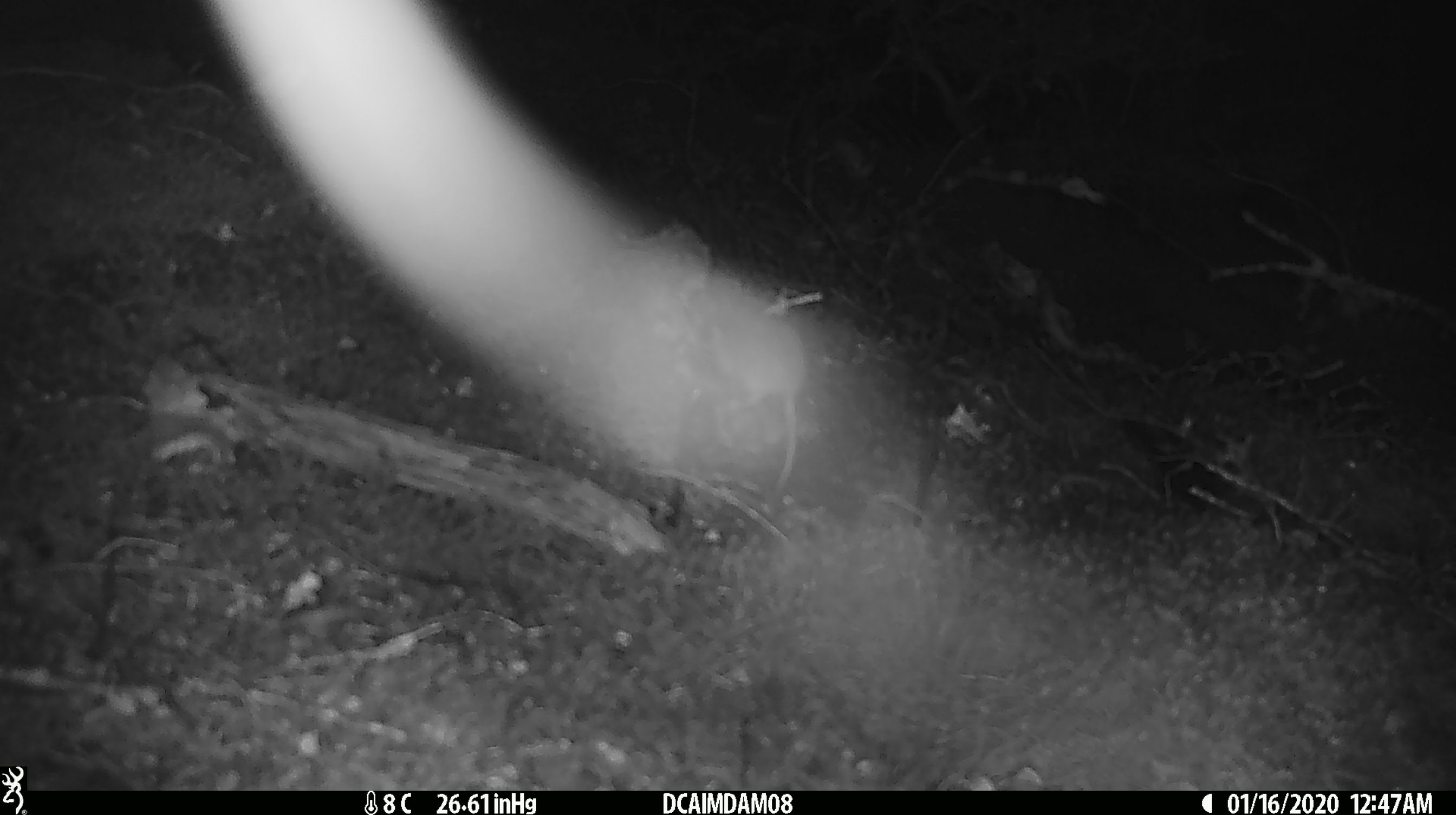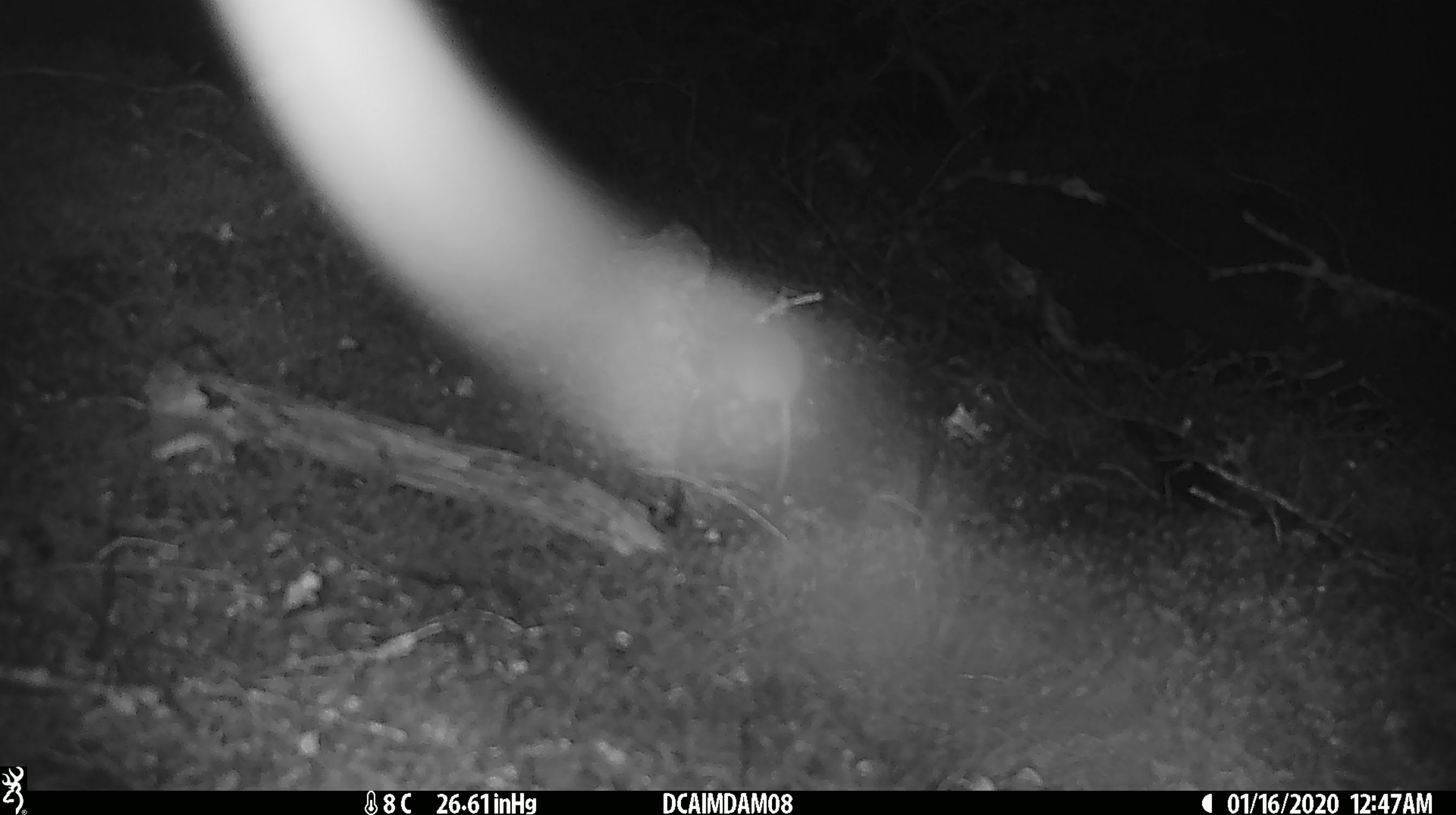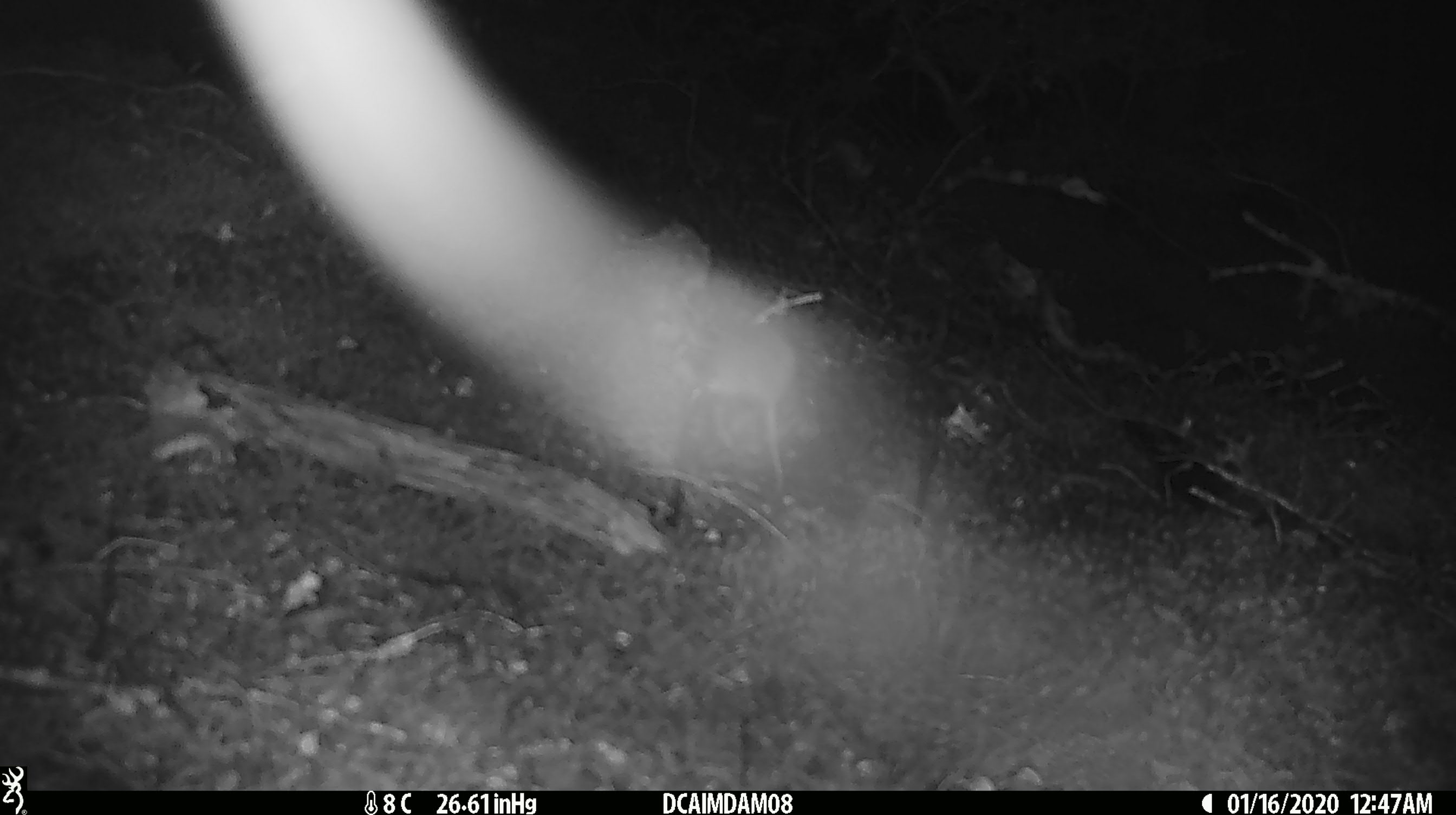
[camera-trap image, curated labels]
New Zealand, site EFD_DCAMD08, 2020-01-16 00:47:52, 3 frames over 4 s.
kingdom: Animalia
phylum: Chordata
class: Mammalia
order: Rodentia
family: Muridae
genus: Mus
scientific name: Mus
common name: mouse